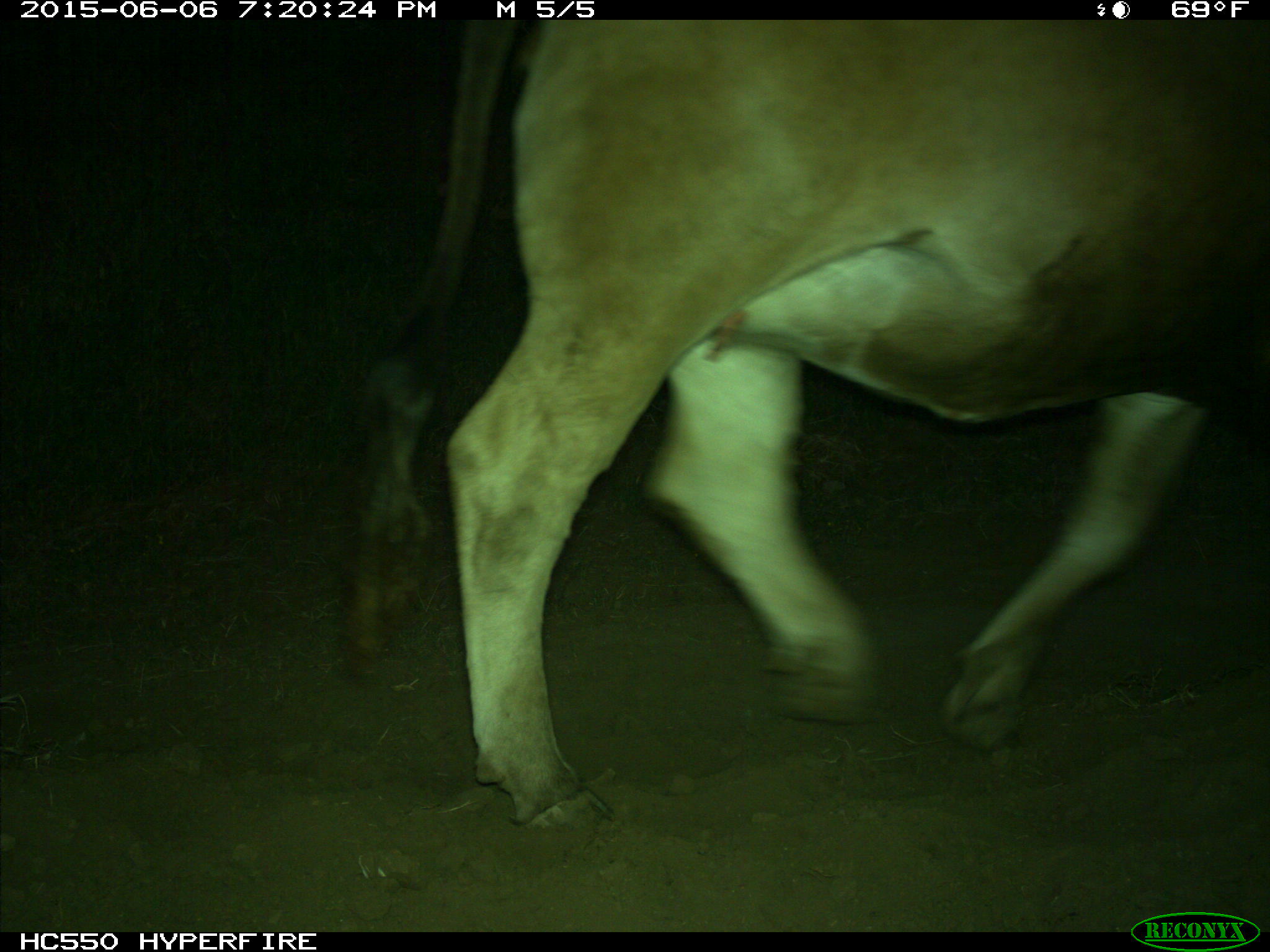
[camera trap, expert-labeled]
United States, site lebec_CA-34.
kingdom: Animalia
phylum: Chordata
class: Mammalia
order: Artiodactyla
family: Bovidae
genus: Bos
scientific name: Bos taurus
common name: domestic cow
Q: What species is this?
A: Bos taurus (domestic cow).